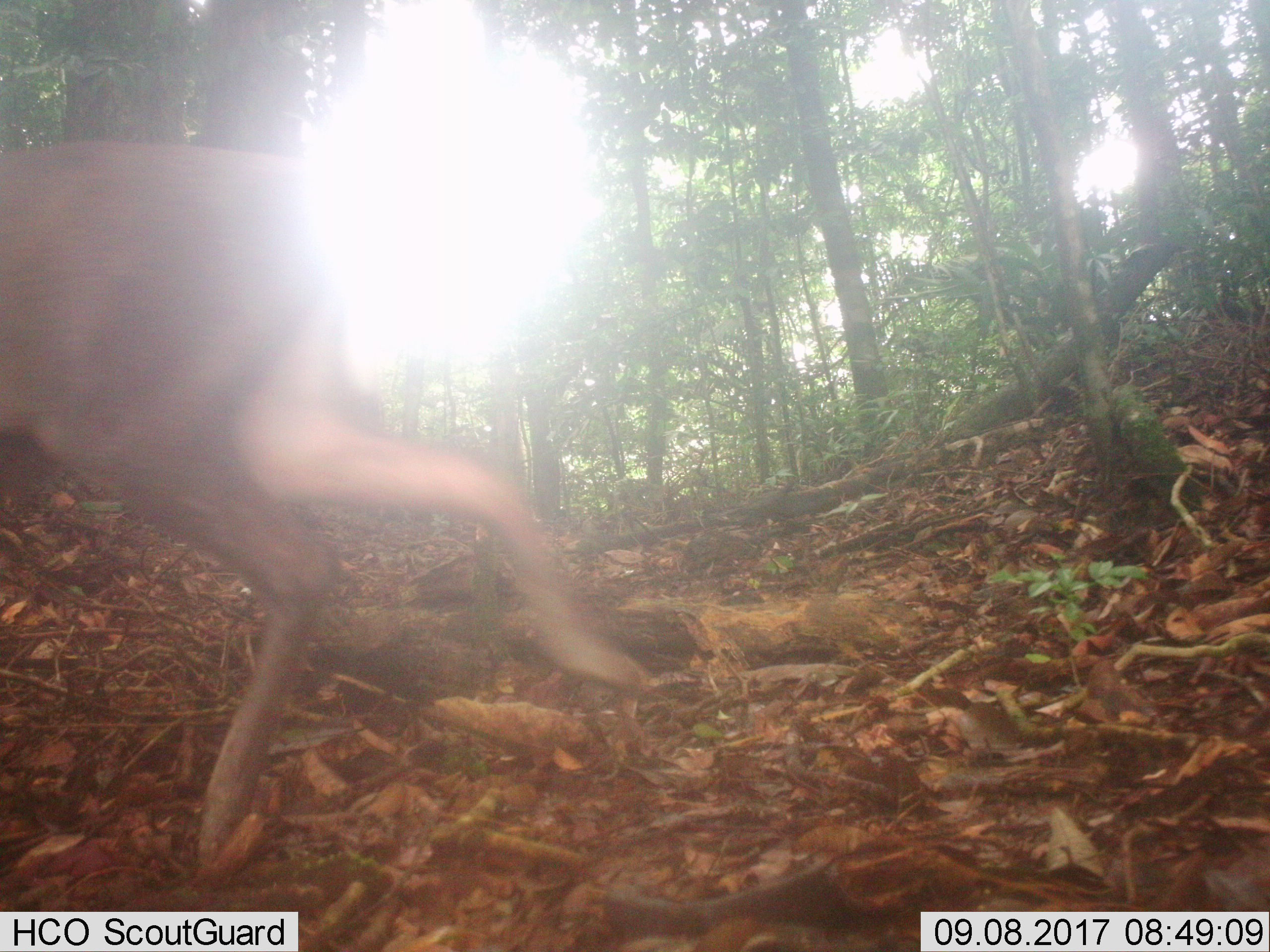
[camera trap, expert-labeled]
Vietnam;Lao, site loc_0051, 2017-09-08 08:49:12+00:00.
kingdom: Animalia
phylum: Chordata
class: Mammalia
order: Artiodactyla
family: Cervidae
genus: Muntiacus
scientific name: Muntiacus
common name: muntjacs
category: unidentified muntjac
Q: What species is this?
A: Unidentified muntjac (muntjacs) (Muntiacus).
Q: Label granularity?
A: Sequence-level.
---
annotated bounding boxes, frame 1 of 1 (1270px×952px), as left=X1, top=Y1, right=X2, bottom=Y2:
unidentified muntjac: left=0, top=141, right=643, bottom=868